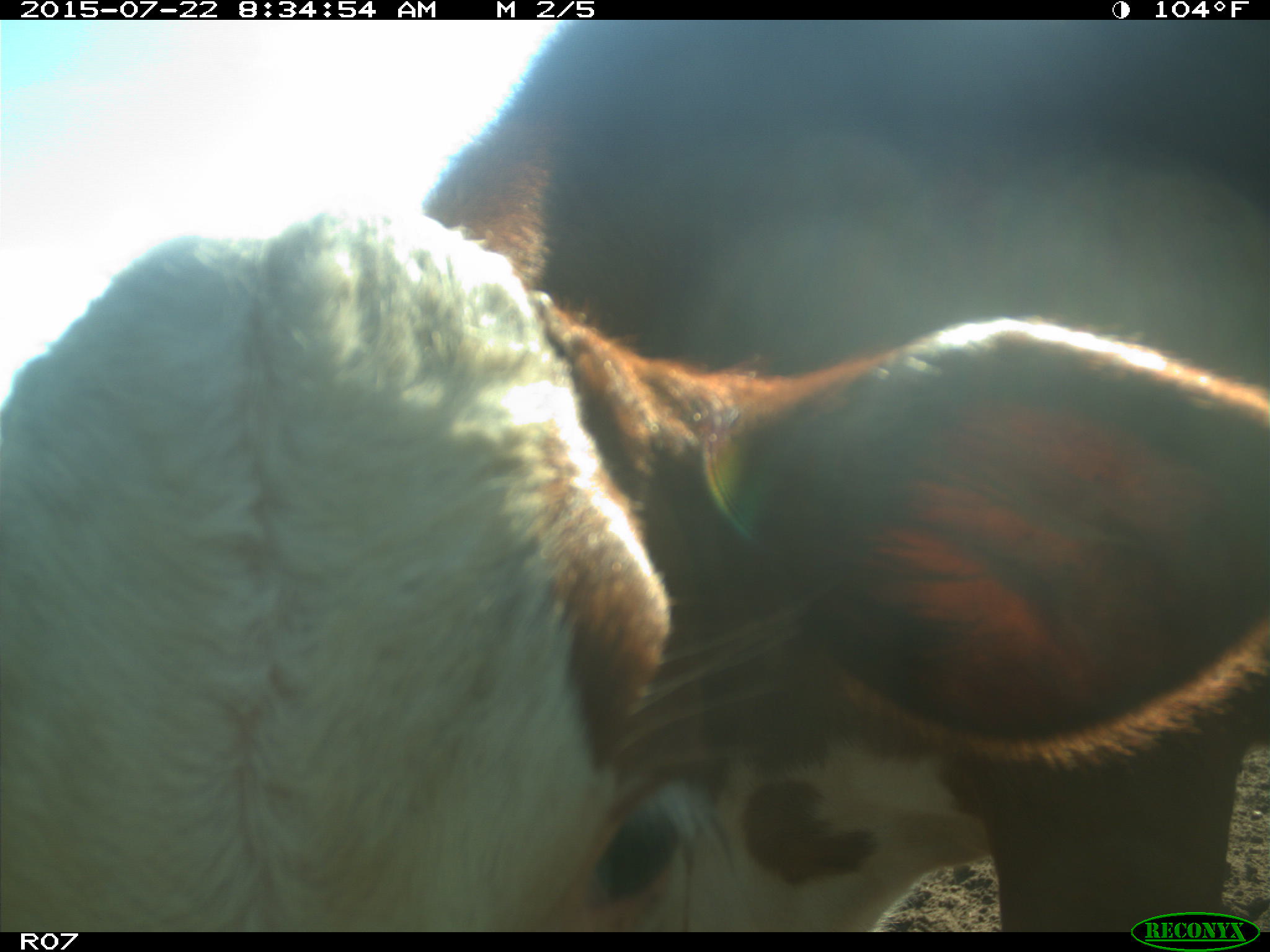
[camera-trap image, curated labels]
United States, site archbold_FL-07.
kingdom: Animalia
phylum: Chordata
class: Mammalia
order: Artiodactyla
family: Bovidae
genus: Bos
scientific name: Bos taurus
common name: domestic cow